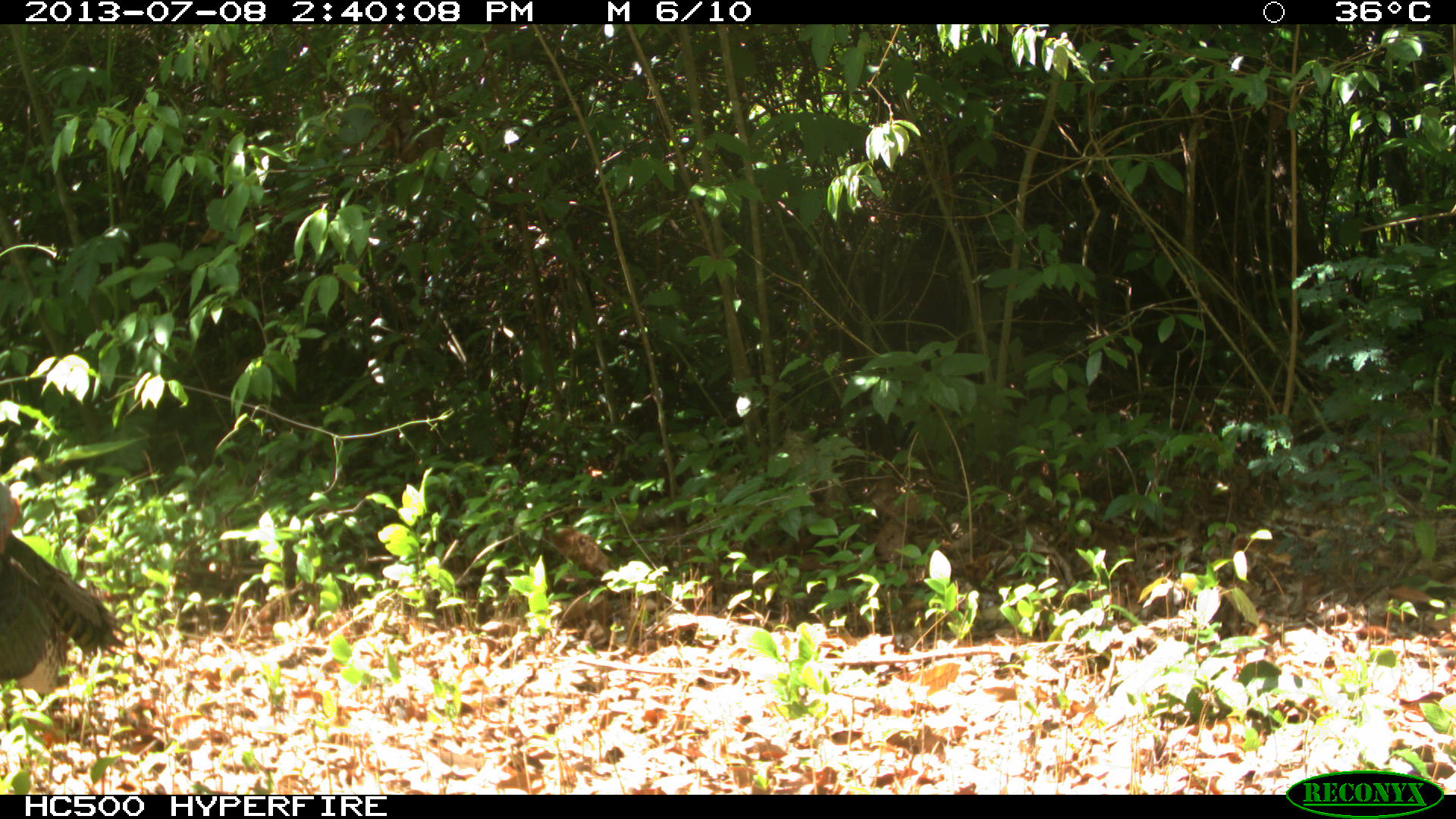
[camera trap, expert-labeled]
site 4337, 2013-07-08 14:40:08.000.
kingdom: Animalia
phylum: Chordata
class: Aves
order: Galliformes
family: Phasianidae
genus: Meleagris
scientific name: Meleagris ocellata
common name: ocellated turkey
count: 1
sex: female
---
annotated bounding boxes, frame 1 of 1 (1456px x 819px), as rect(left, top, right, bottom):
meleagris ocellata: rect(1, 481, 124, 740)